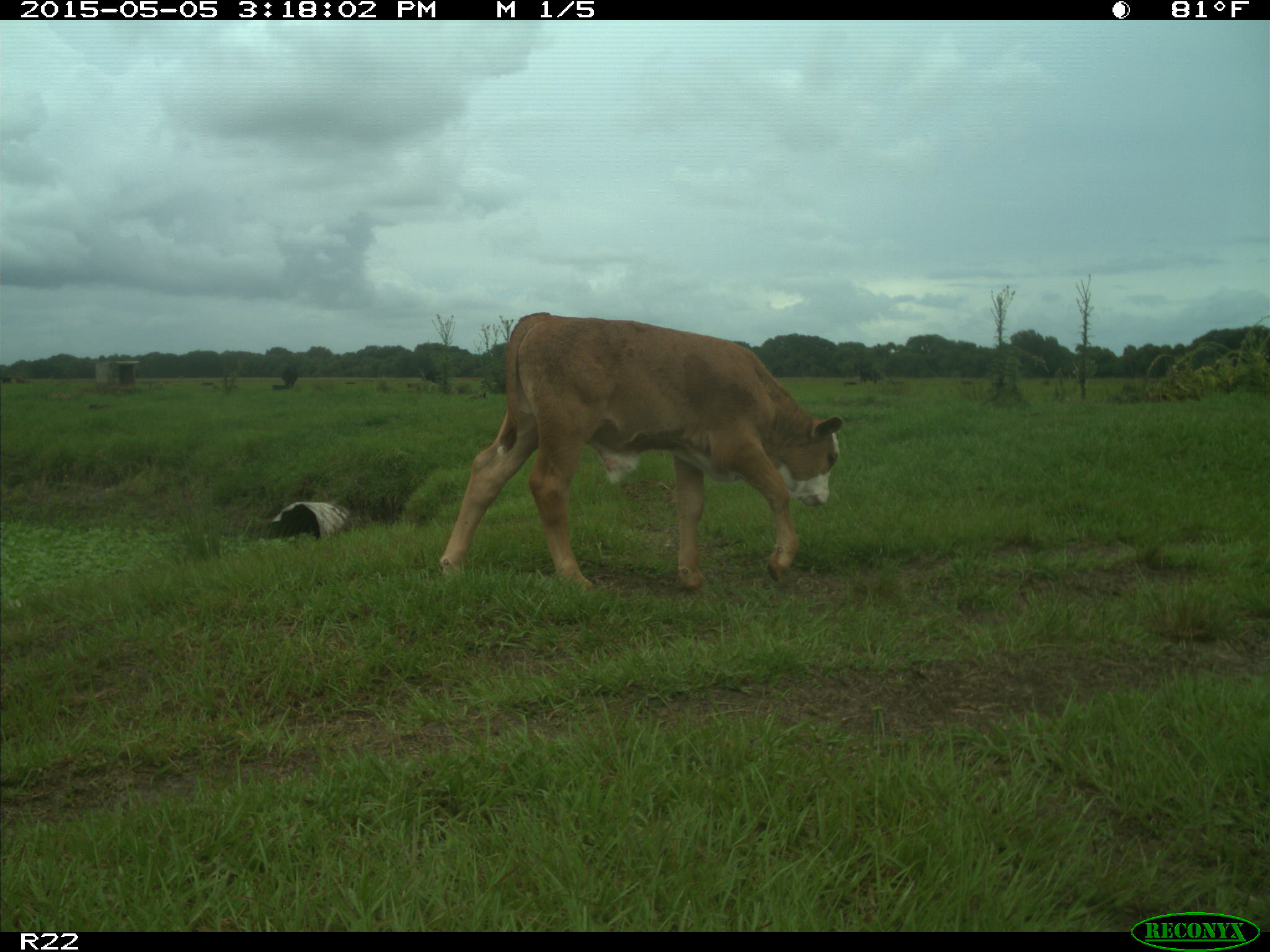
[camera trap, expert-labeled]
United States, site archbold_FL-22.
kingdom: Animalia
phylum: Chordata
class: Mammalia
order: Artiodactyla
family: Bovidae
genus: Bos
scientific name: Bos taurus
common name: domestic cow